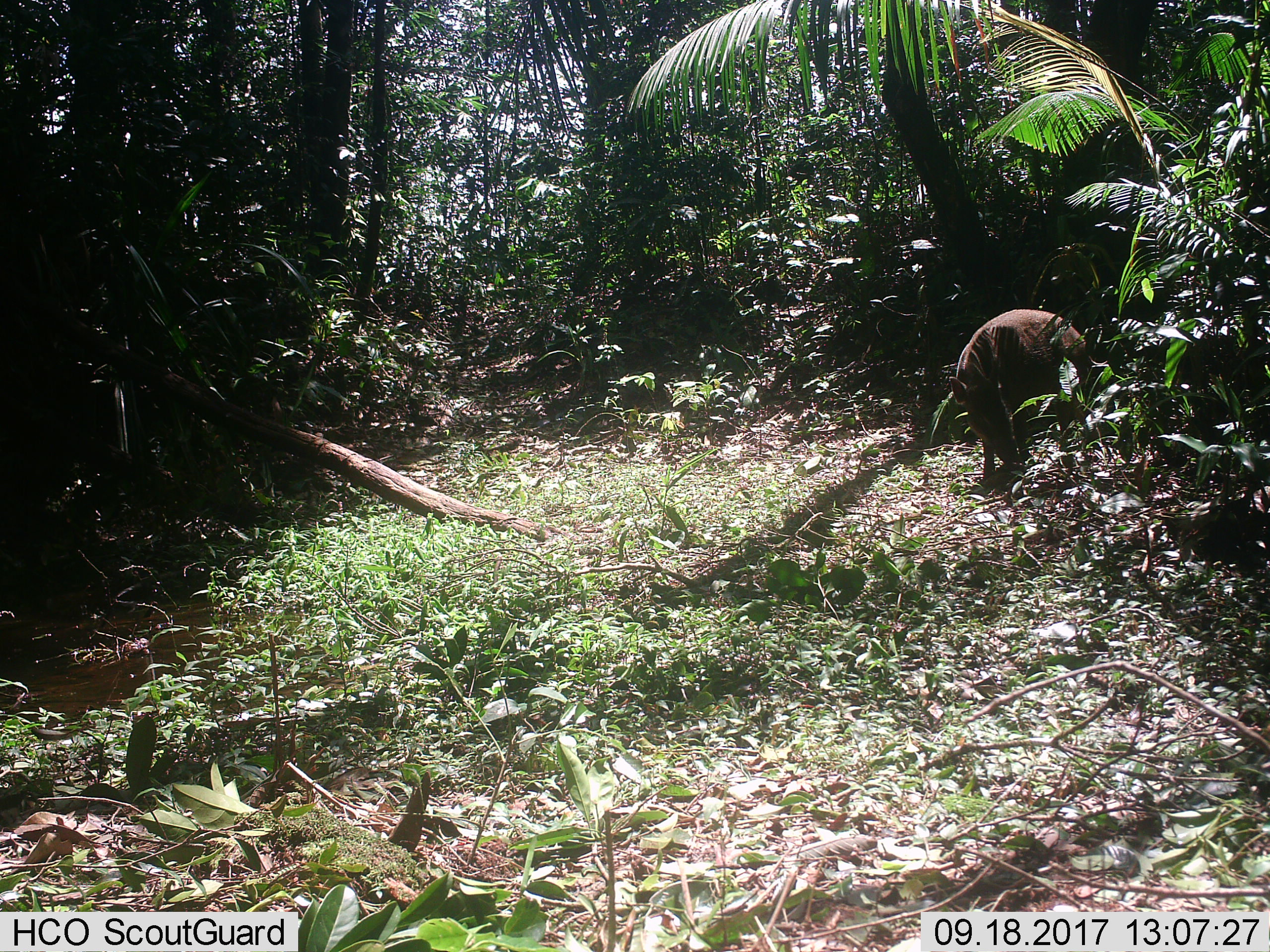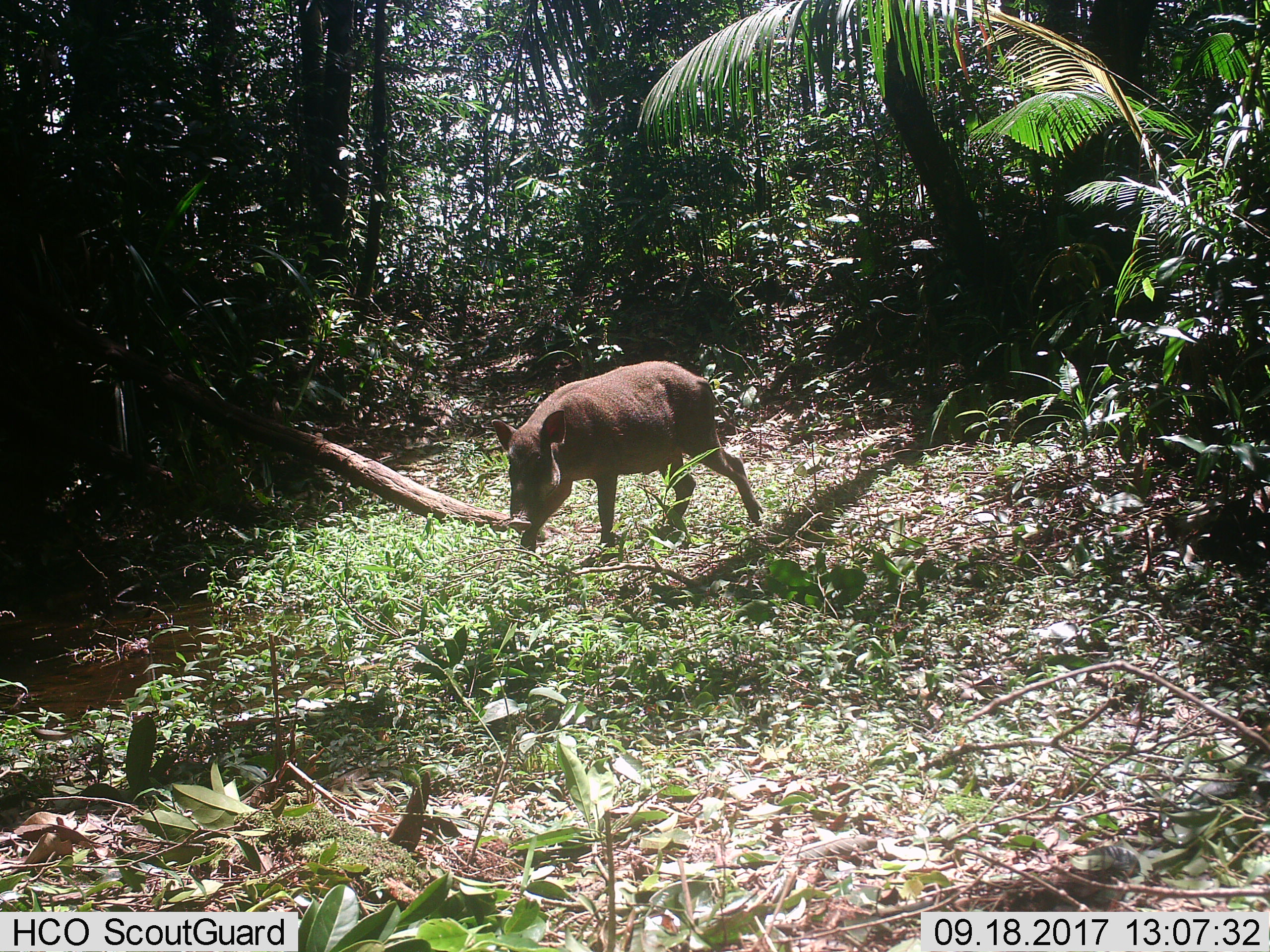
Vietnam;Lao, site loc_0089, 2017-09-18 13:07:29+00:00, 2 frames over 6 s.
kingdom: Animalia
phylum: Chordata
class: Mammalia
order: Artiodactyla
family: Suidae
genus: Sus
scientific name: Sus scrofa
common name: eurasian wild pig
Eurasian wild pig (Sus scrofa). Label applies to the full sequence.